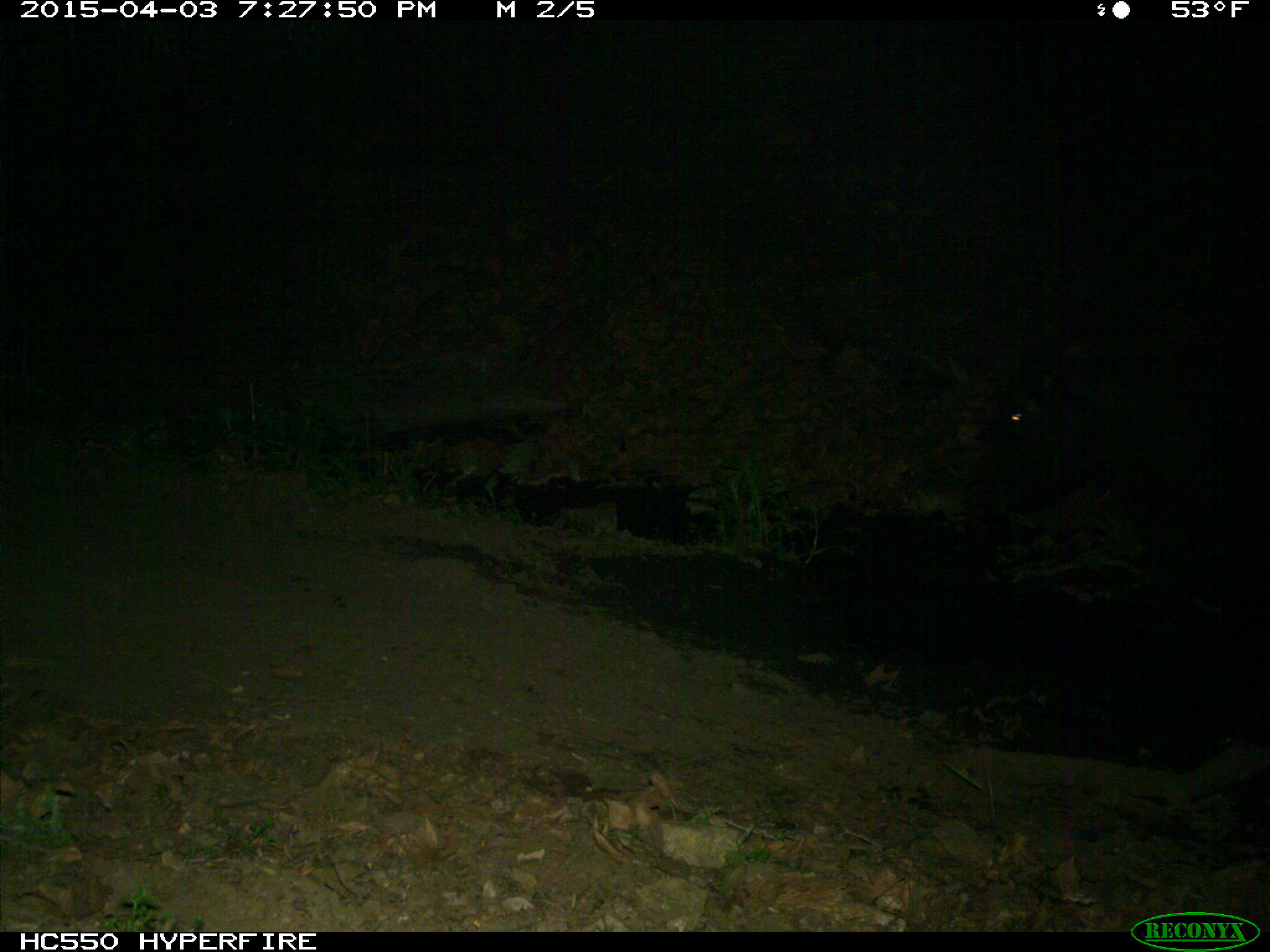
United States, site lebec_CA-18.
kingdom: Animalia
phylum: Chordata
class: Mammalia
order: Artiodactyla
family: Bovidae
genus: Bos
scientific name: Bos taurus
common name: domestic cow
Bos taurus (domestic cow).